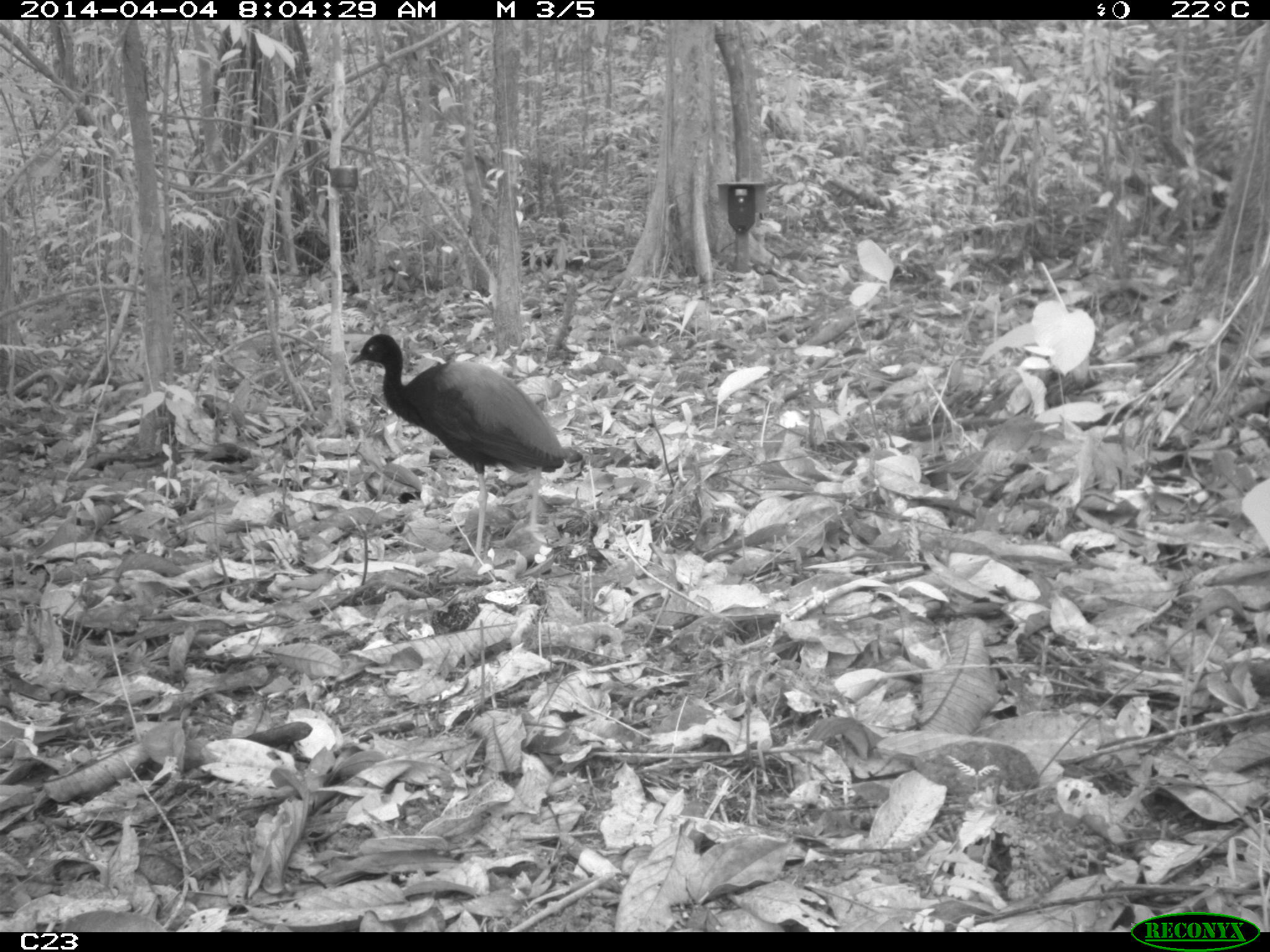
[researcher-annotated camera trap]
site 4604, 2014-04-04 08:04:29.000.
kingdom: Animalia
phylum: Chordata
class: Aves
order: Gruiformes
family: Psophiidae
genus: Psophia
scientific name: Psophia crepitans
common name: gray-winged trumpeter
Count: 3.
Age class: adult.